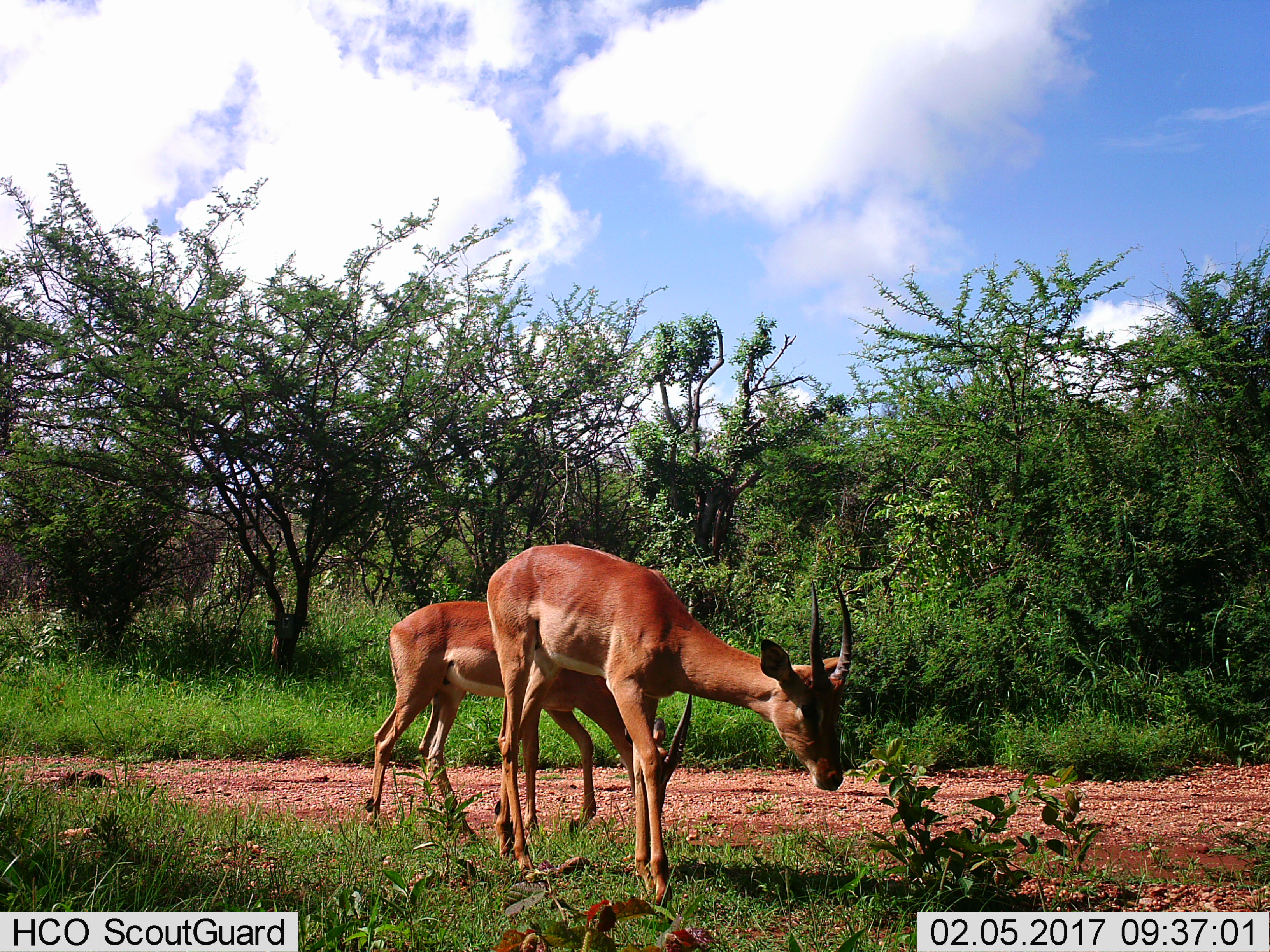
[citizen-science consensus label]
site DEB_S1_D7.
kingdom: Animalia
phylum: Chordata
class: Mammalia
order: Artiodactyla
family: Bovidae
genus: Aepyceros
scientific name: Aepyceros melampus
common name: impala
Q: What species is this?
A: Impala (Aepyceros melampus).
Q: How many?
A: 2.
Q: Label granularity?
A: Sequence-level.